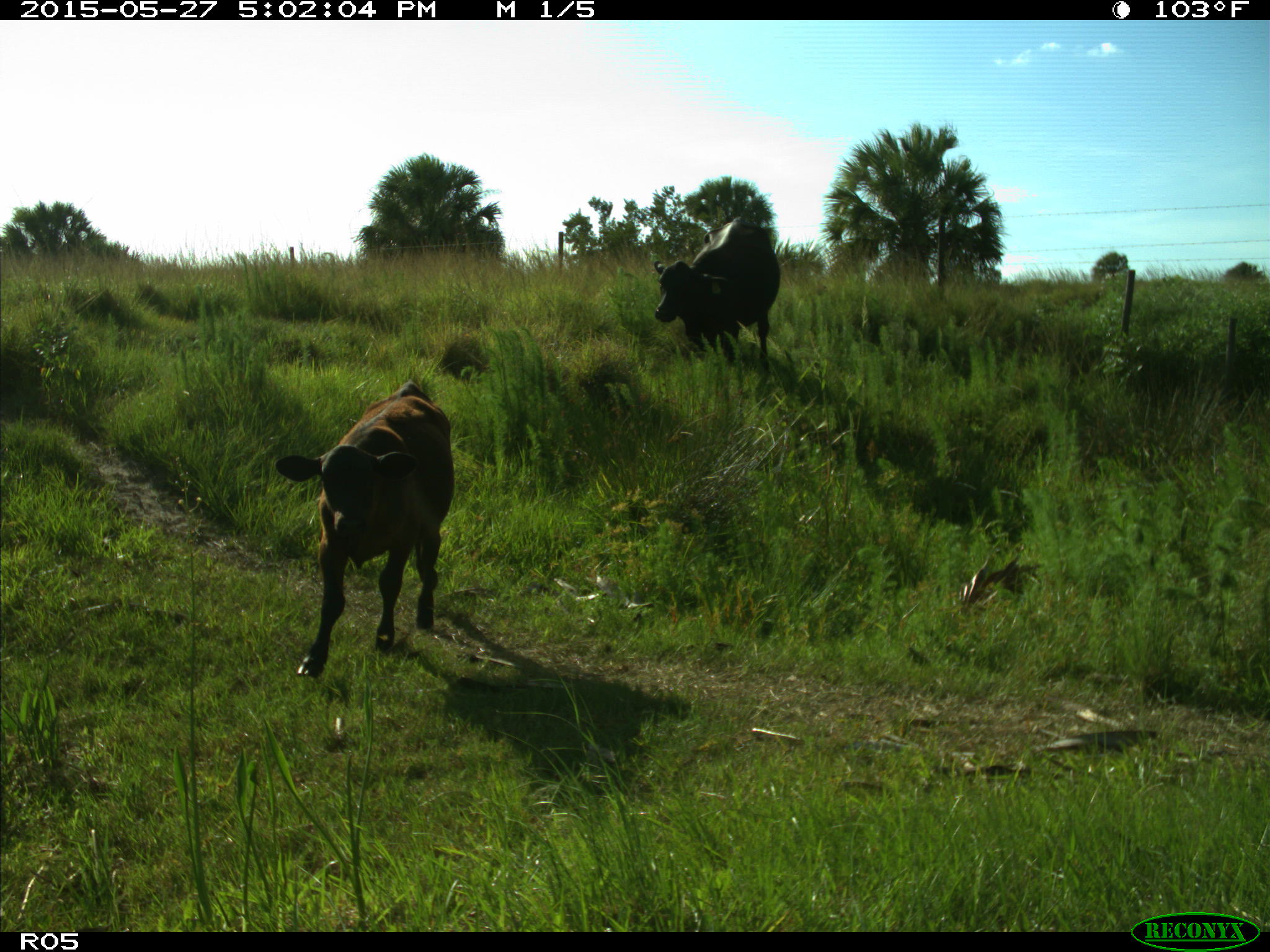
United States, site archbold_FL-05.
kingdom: Animalia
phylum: Chordata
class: Mammalia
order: Artiodactyla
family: Bovidae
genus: Bos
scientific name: Bos taurus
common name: domestic cow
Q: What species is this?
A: Bos taurus (domestic cow).